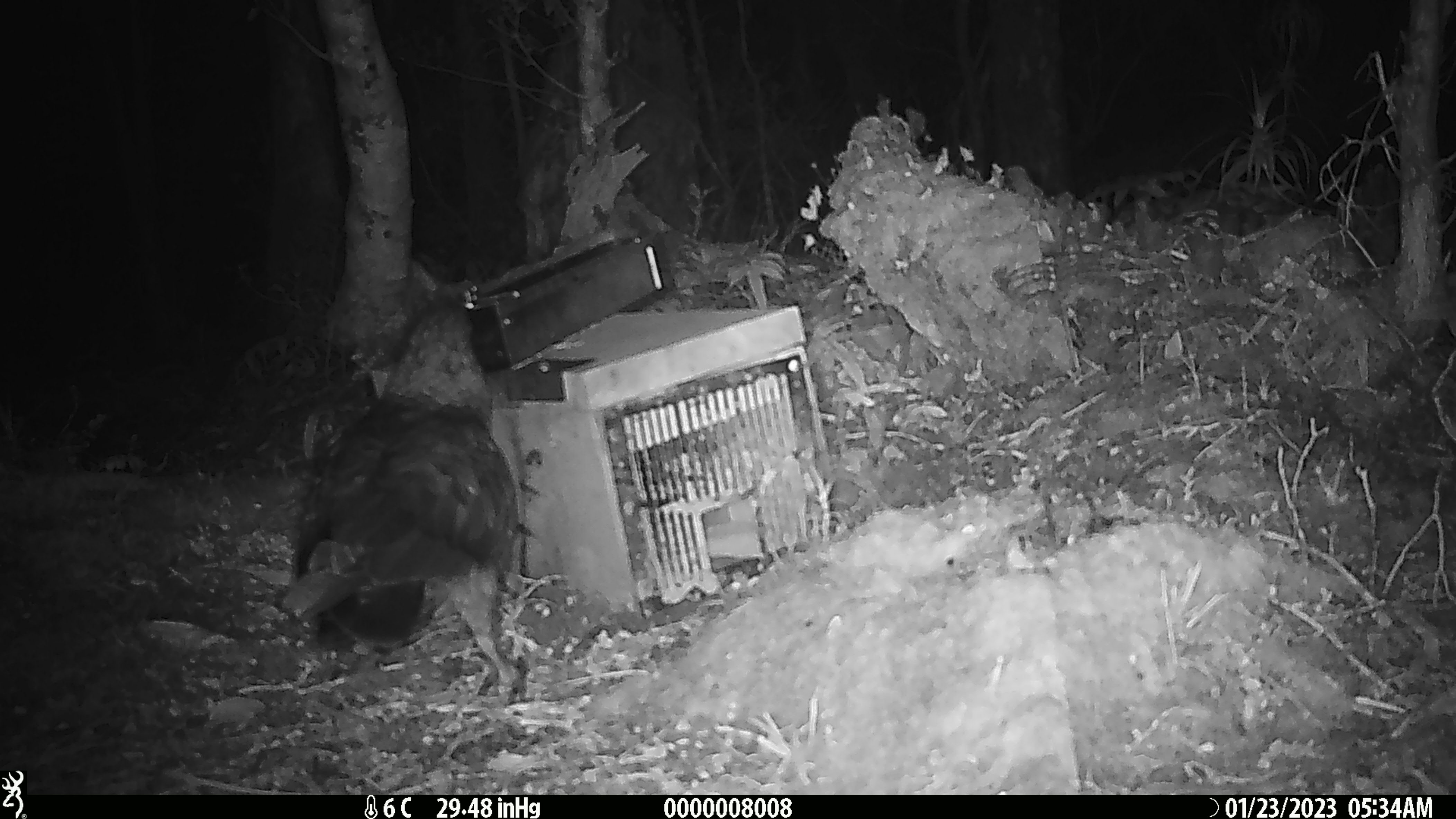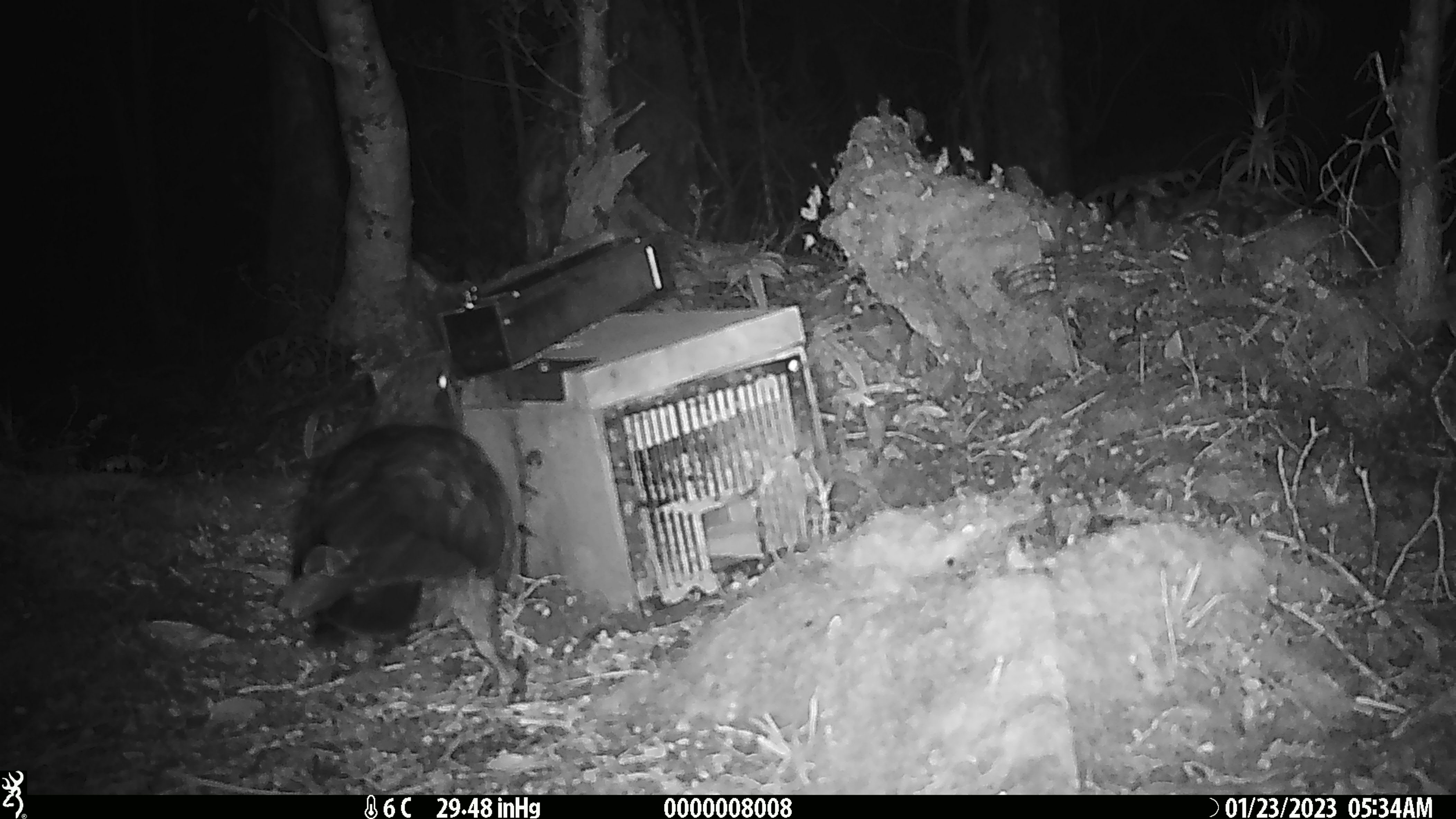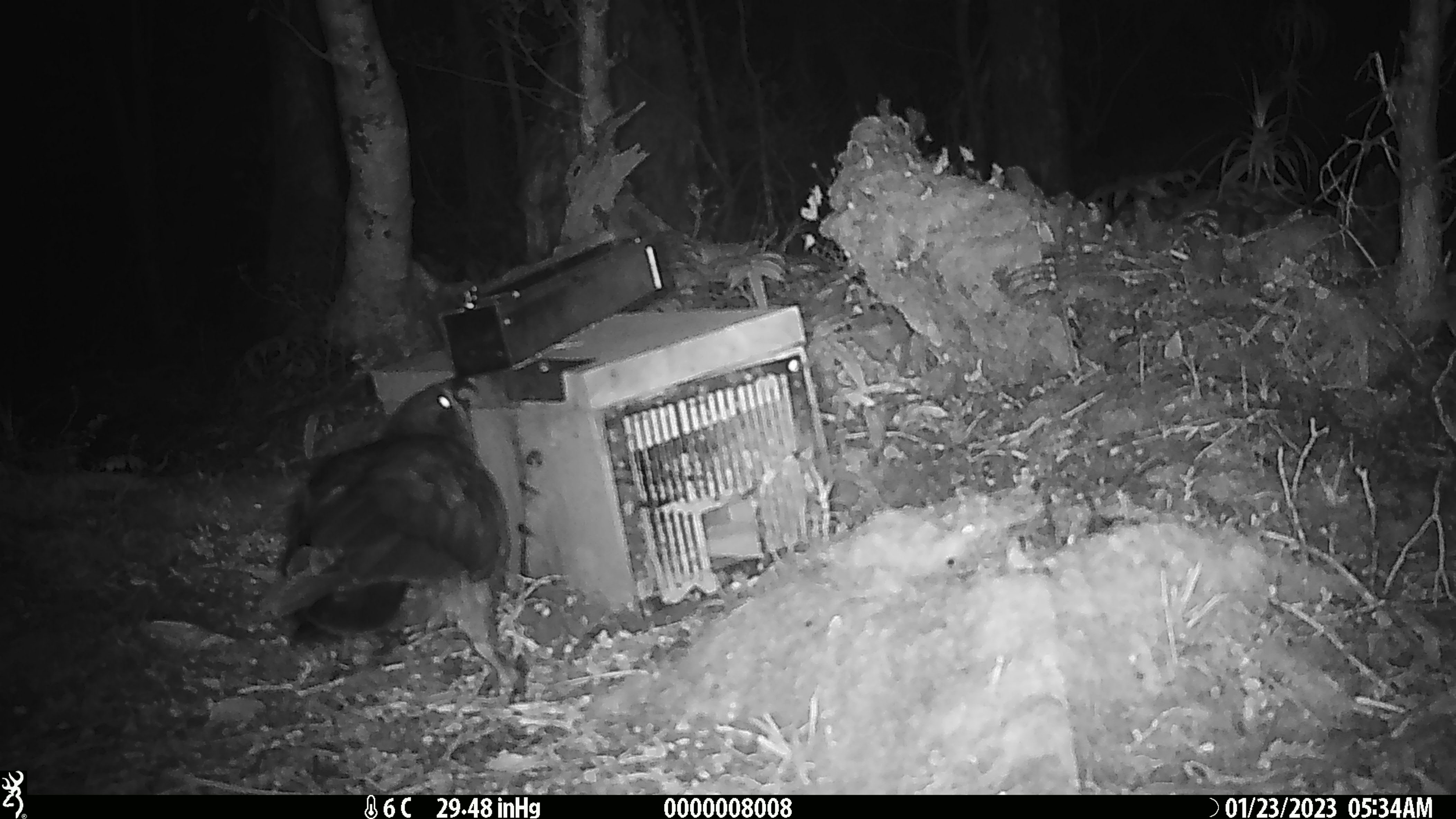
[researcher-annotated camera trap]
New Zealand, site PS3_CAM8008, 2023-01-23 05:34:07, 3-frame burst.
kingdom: Animalia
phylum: Chordata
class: Aves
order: Psittaciformes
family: Strigopidae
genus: Nestor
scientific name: Nestor notabilis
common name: kea